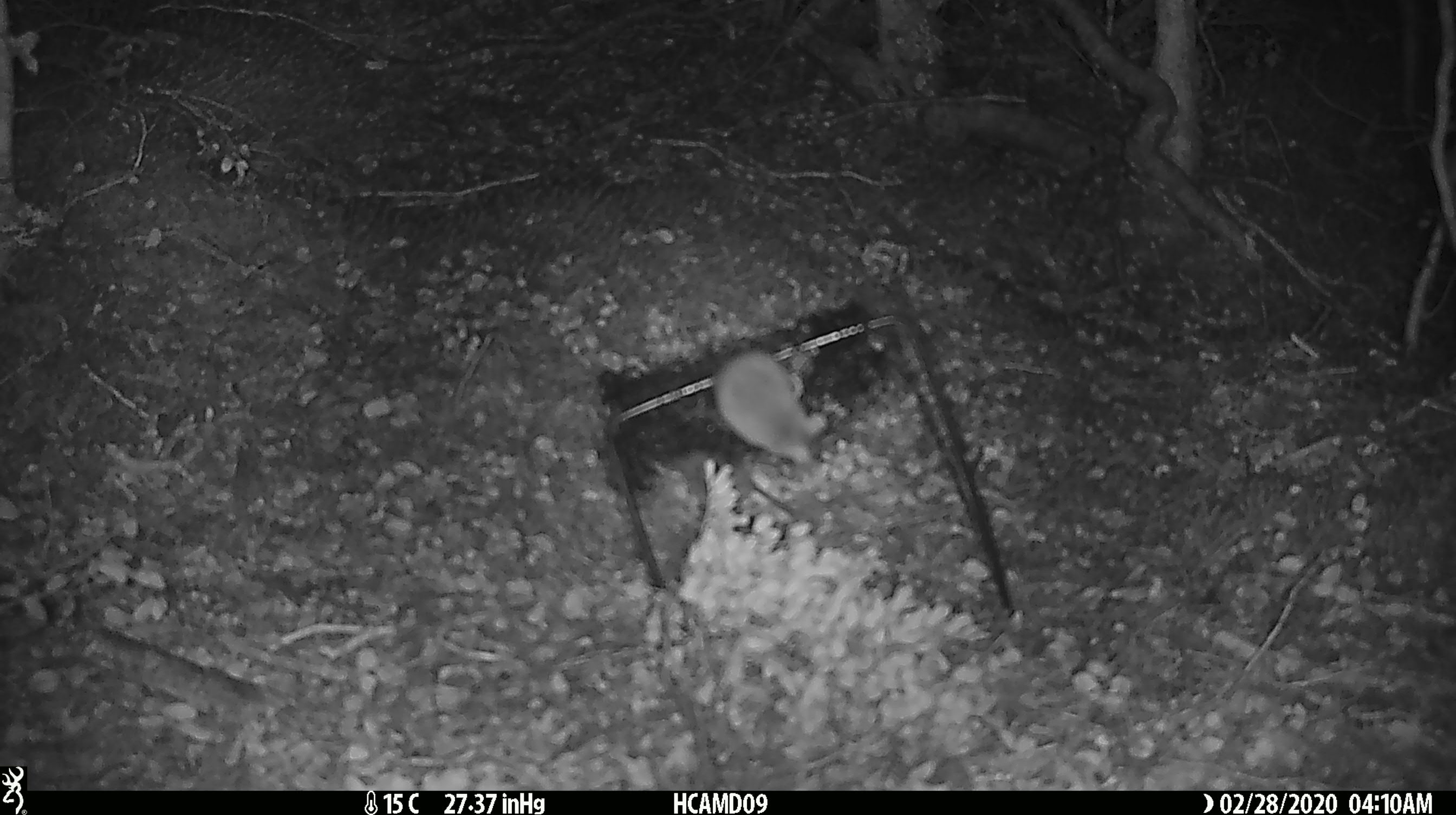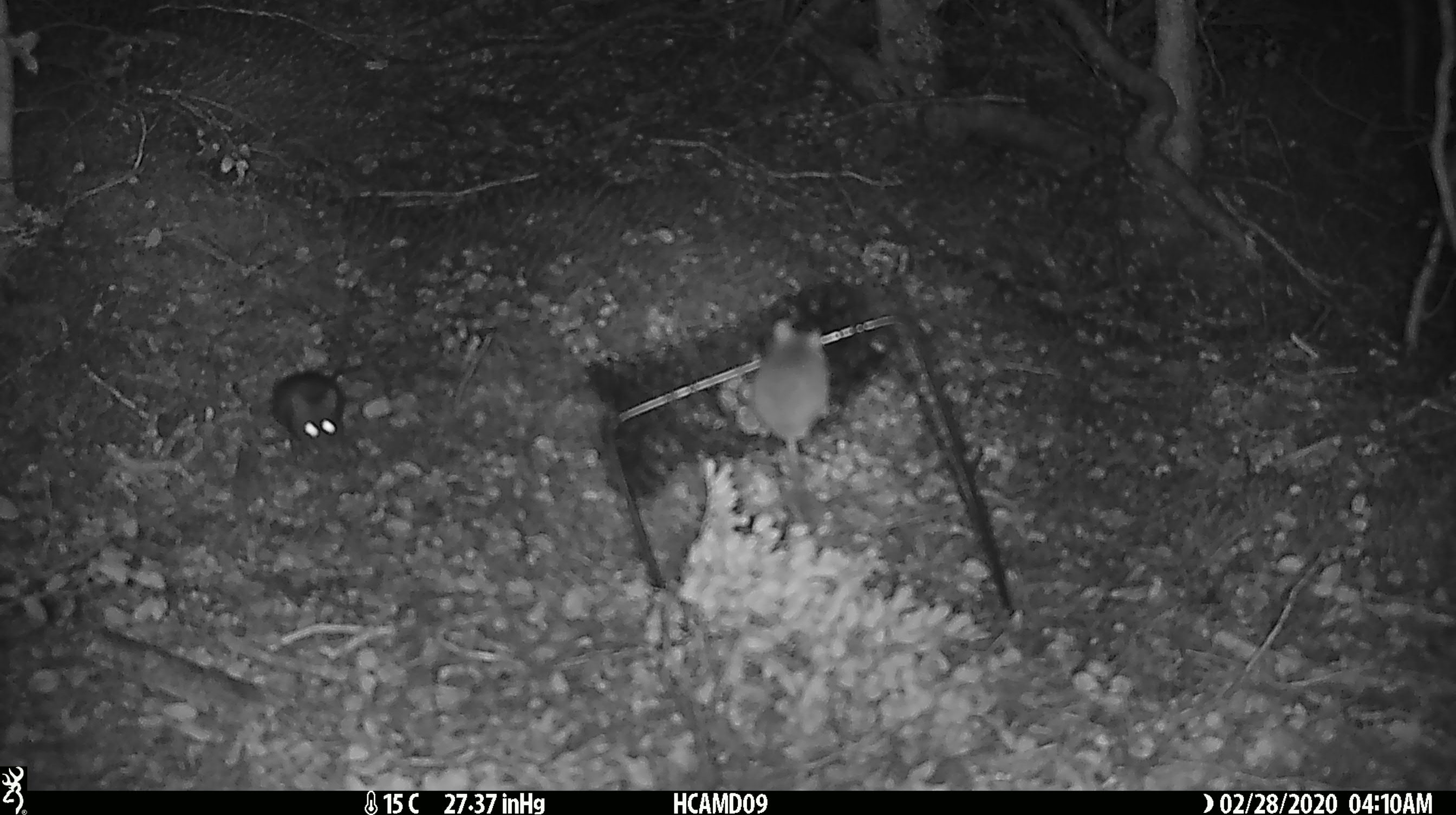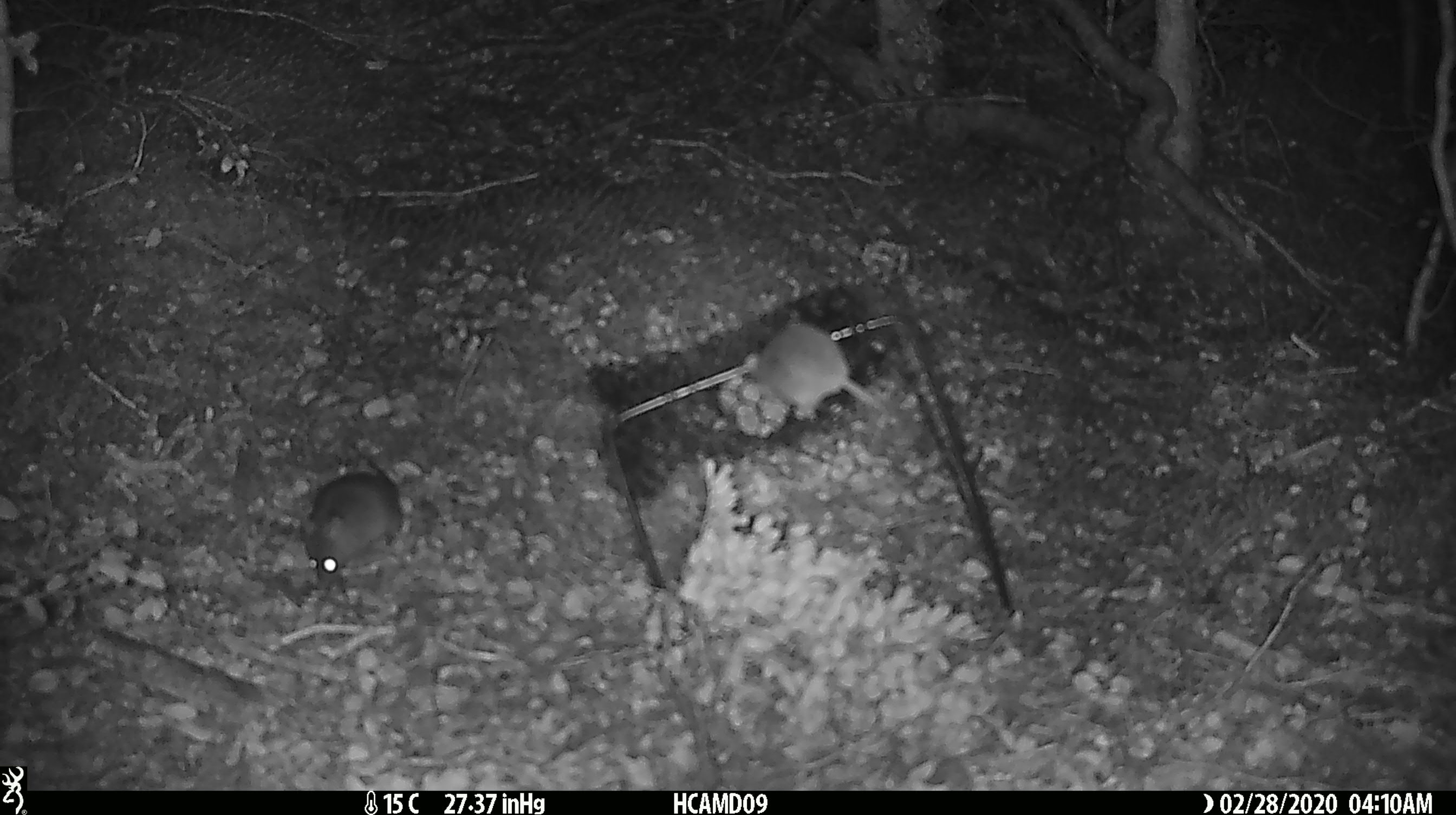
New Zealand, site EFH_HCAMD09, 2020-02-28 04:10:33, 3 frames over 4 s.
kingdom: Animalia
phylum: Chordata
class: Mammalia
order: Rodentia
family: Muridae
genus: Mus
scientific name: Mus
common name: mouse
Mouse (Mus).